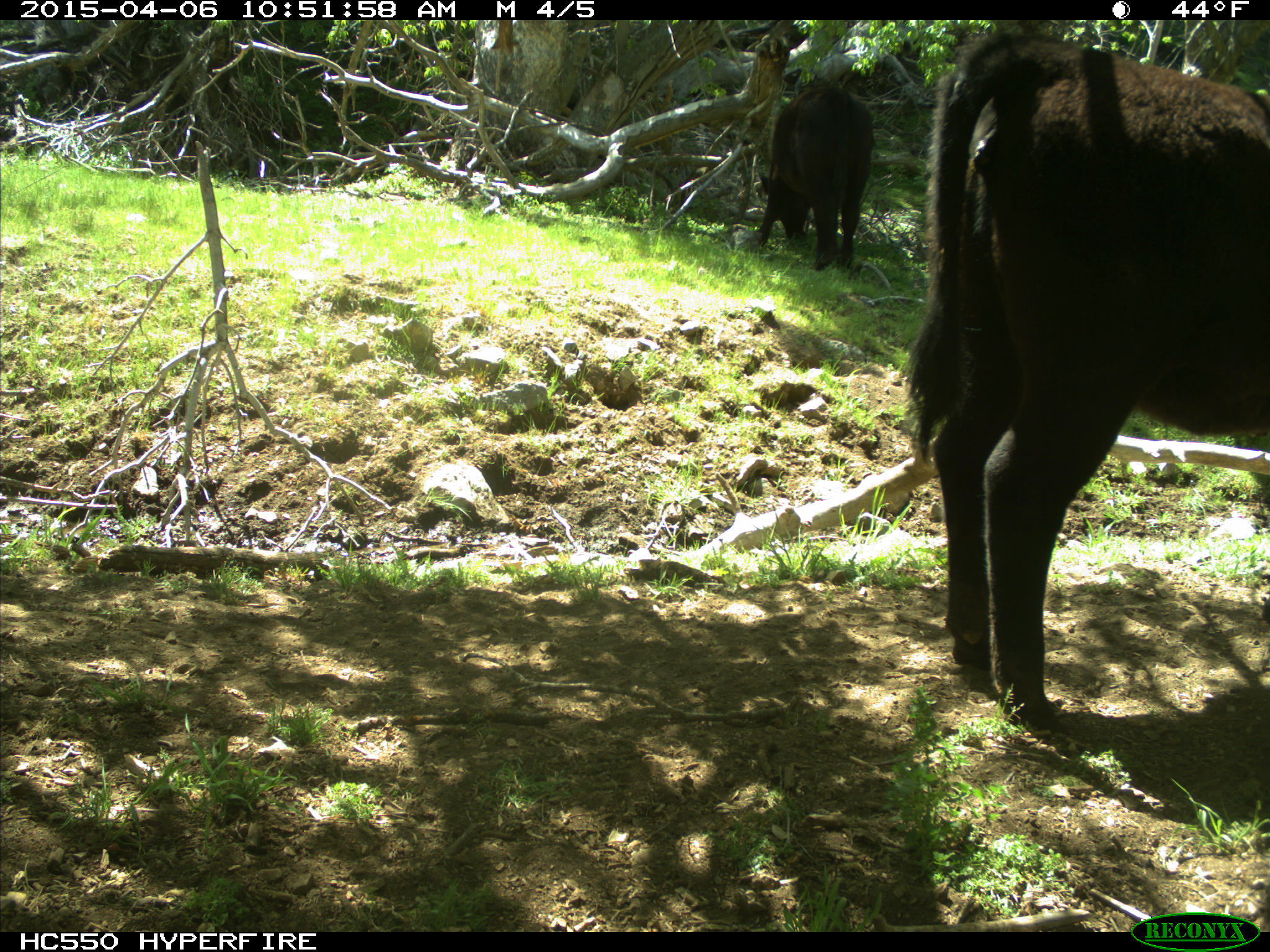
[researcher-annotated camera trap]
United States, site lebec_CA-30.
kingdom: Animalia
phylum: Chordata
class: Mammalia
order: Artiodactyla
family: Bovidae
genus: Bos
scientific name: Bos taurus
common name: domestic cow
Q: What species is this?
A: Bos taurus (domestic cow).